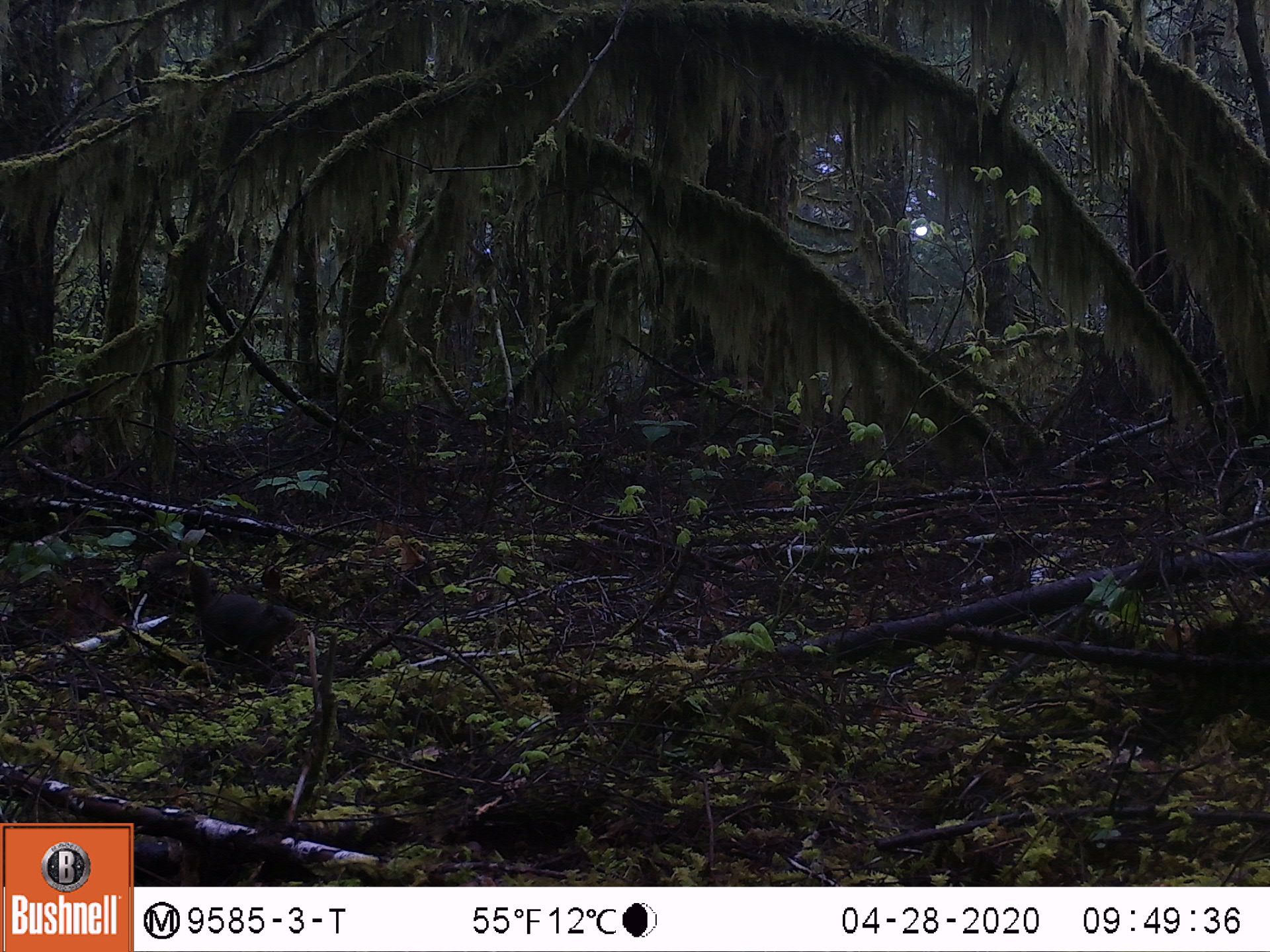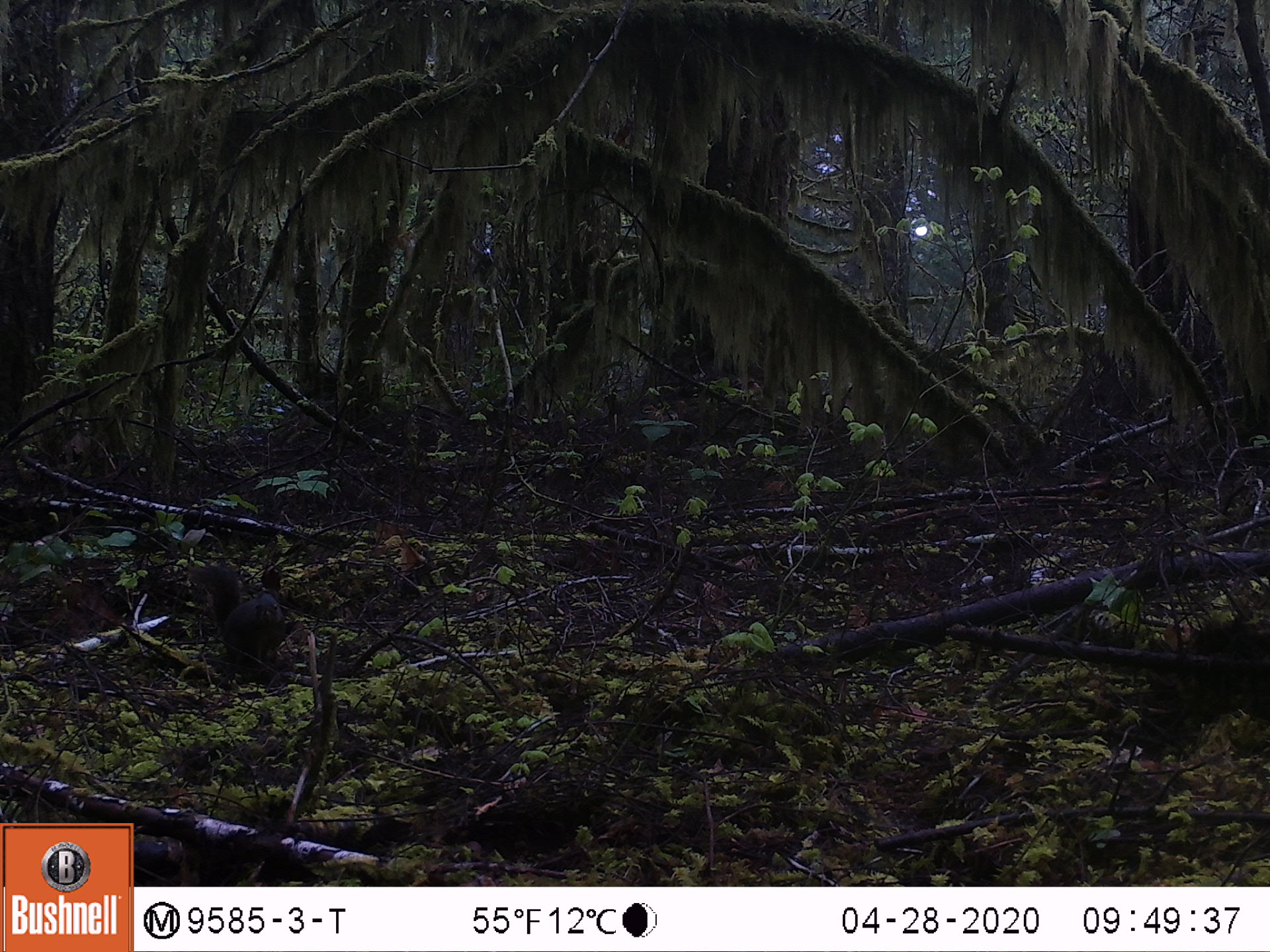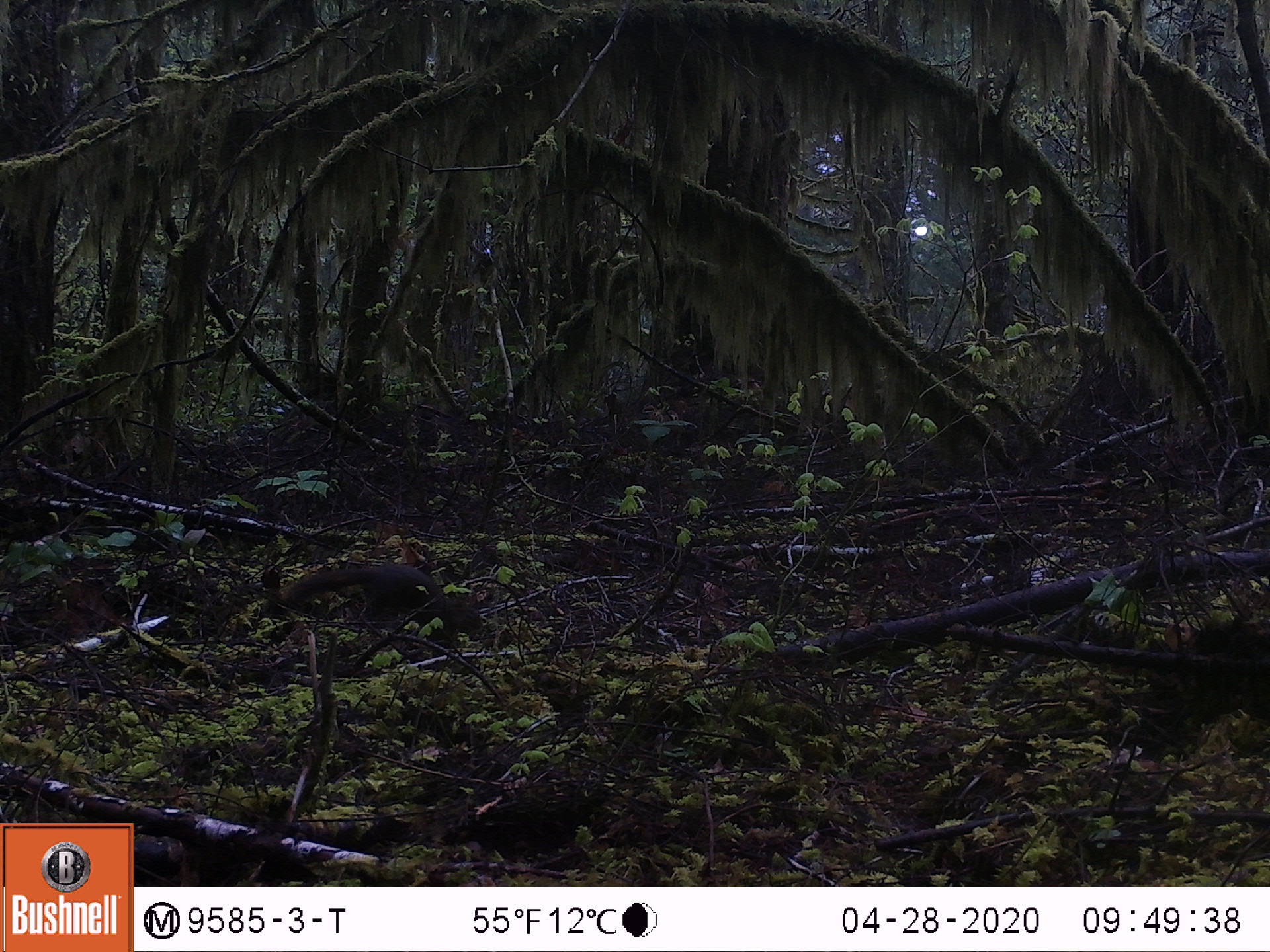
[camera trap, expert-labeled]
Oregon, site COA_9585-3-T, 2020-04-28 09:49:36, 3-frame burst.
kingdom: Animalia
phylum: Chordata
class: Mammalia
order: Rodentia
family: Sciuridae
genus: Tamiasciurus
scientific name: Tamiasciurus douglasii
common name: douglas squirrel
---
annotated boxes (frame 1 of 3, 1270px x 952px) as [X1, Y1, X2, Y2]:
douglas squirrel: [187, 569, 312, 680]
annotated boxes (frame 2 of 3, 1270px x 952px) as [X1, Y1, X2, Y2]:
douglas squirrel: [194, 563, 297, 669]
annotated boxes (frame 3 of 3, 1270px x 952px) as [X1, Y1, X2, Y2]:
douglas squirrel: [331, 557, 509, 645]